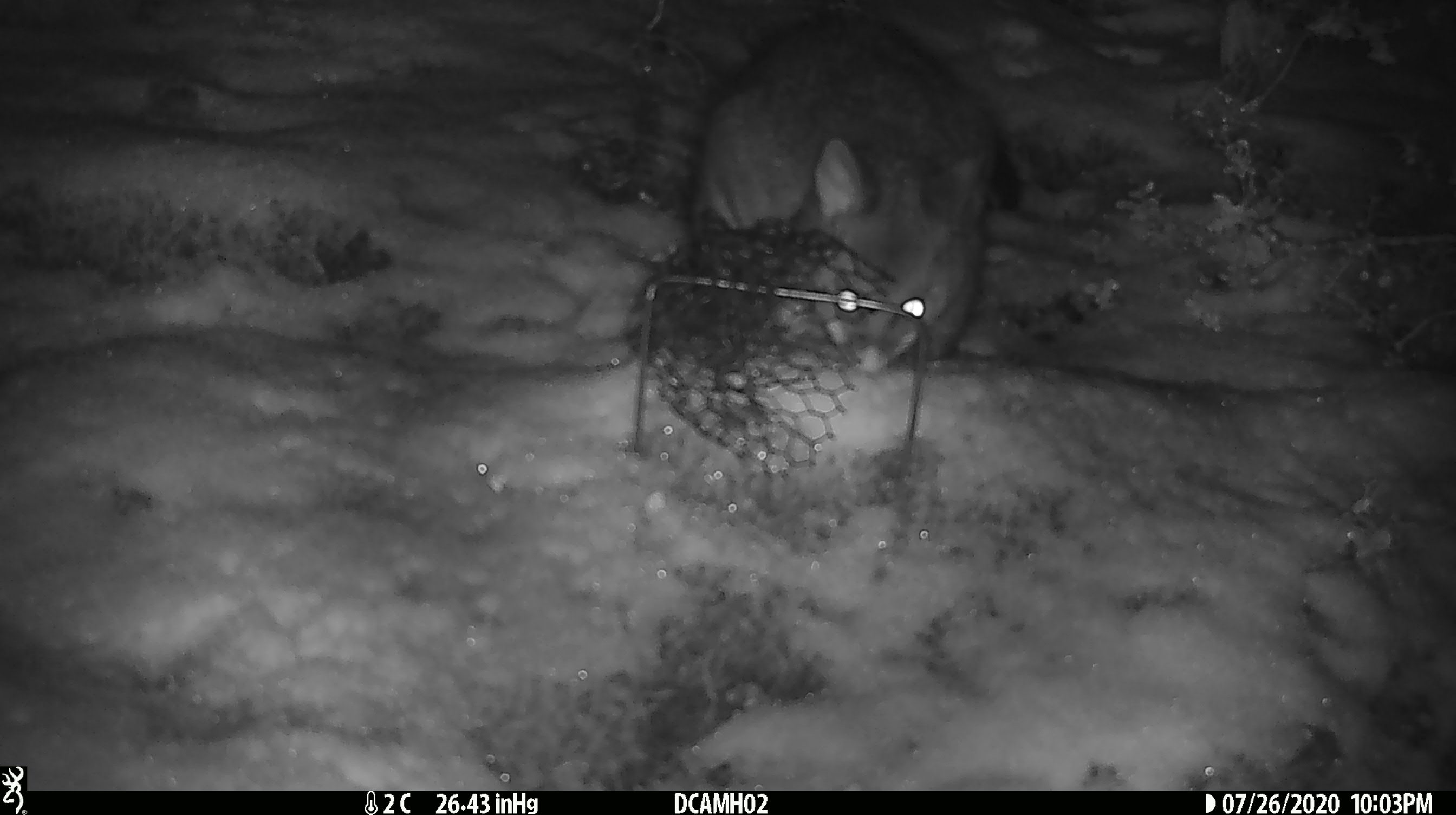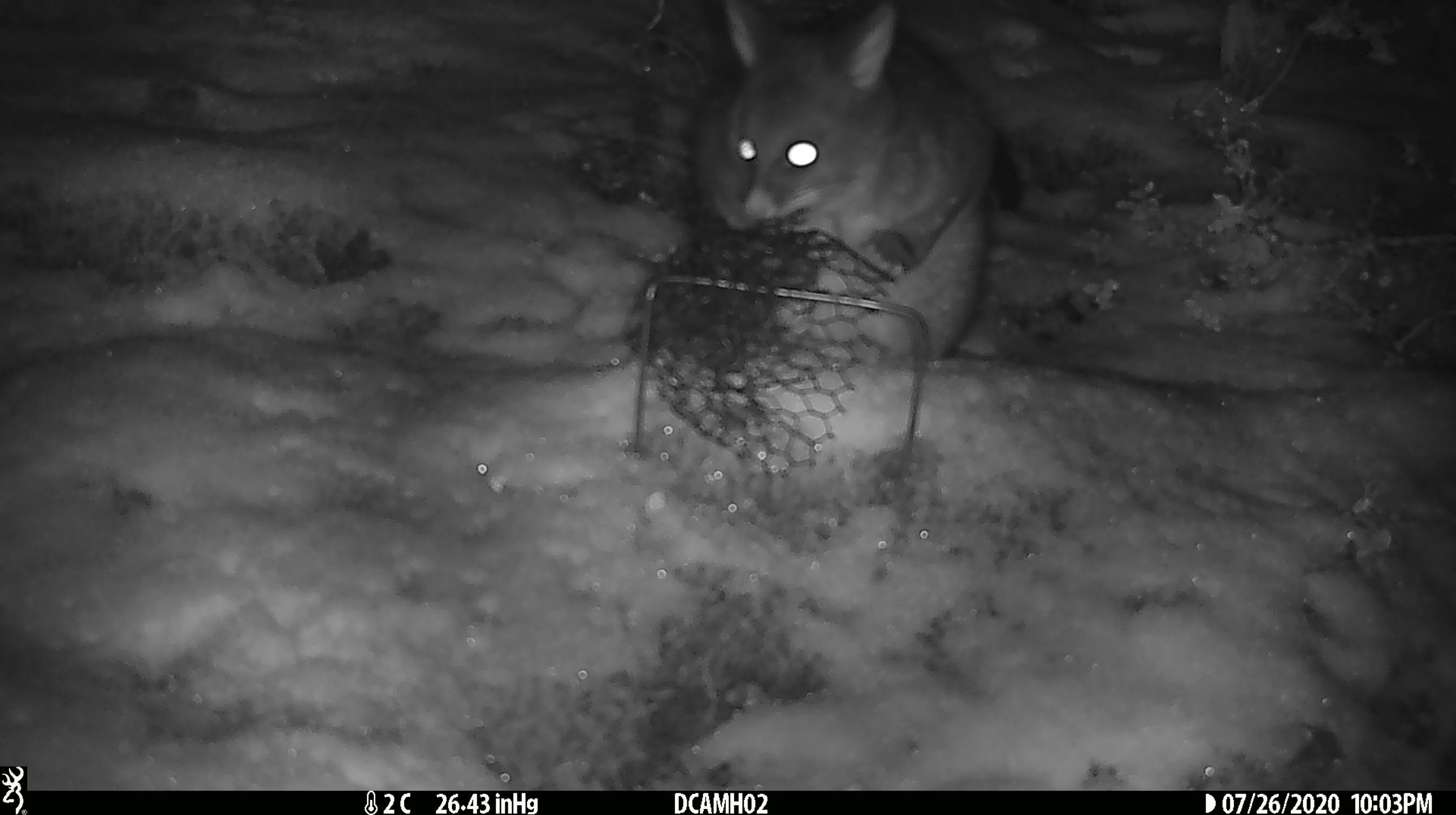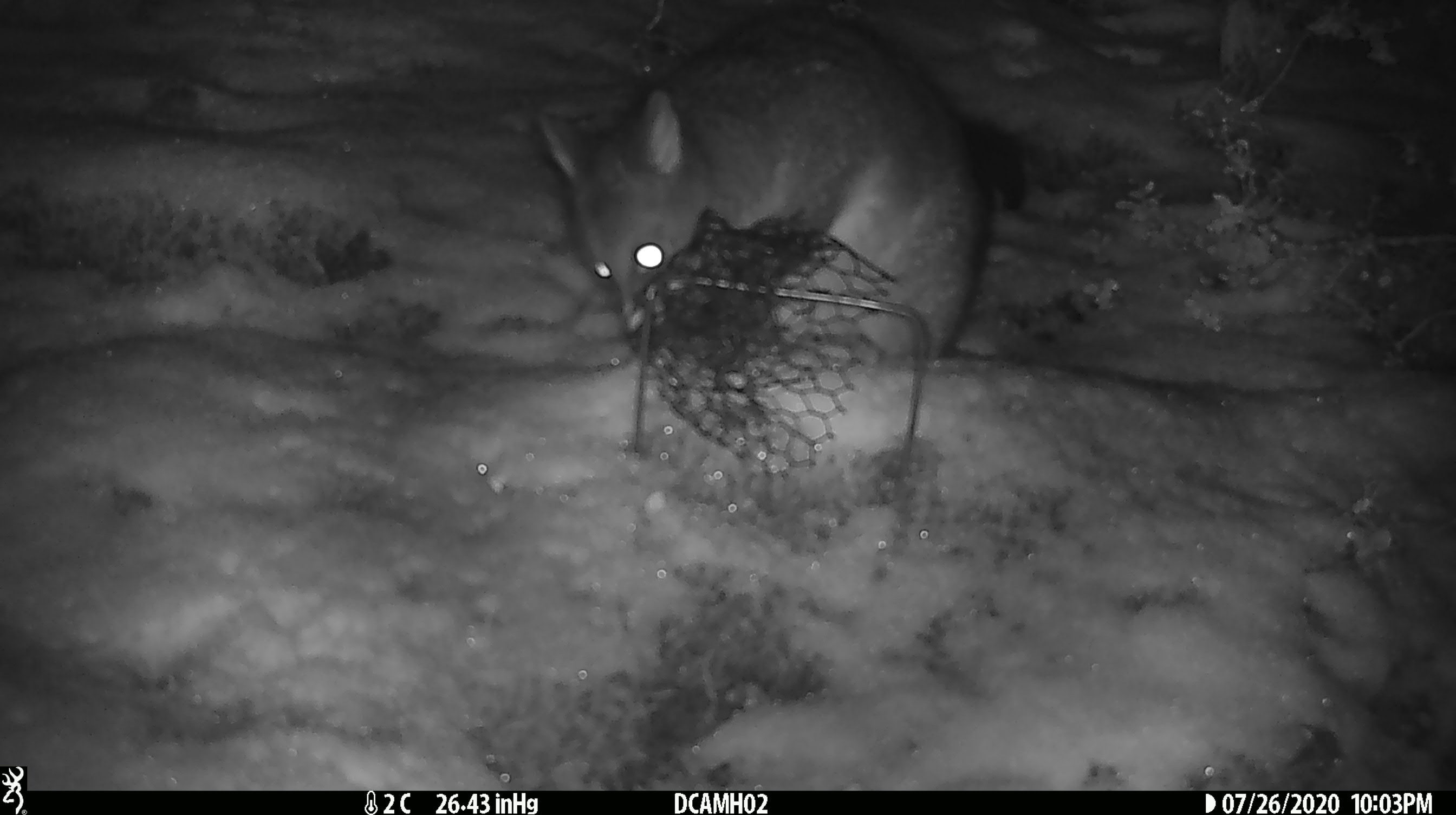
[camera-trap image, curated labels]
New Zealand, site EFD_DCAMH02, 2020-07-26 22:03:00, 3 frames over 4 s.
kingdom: Animalia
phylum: Chordata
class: Mammalia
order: Diprotodontia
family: Phalangeridae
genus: Trichosurus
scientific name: Trichosurus vulpecula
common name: common brushtail possum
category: possum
Possum (common brushtail possum) (Trichosurus vulpecula).